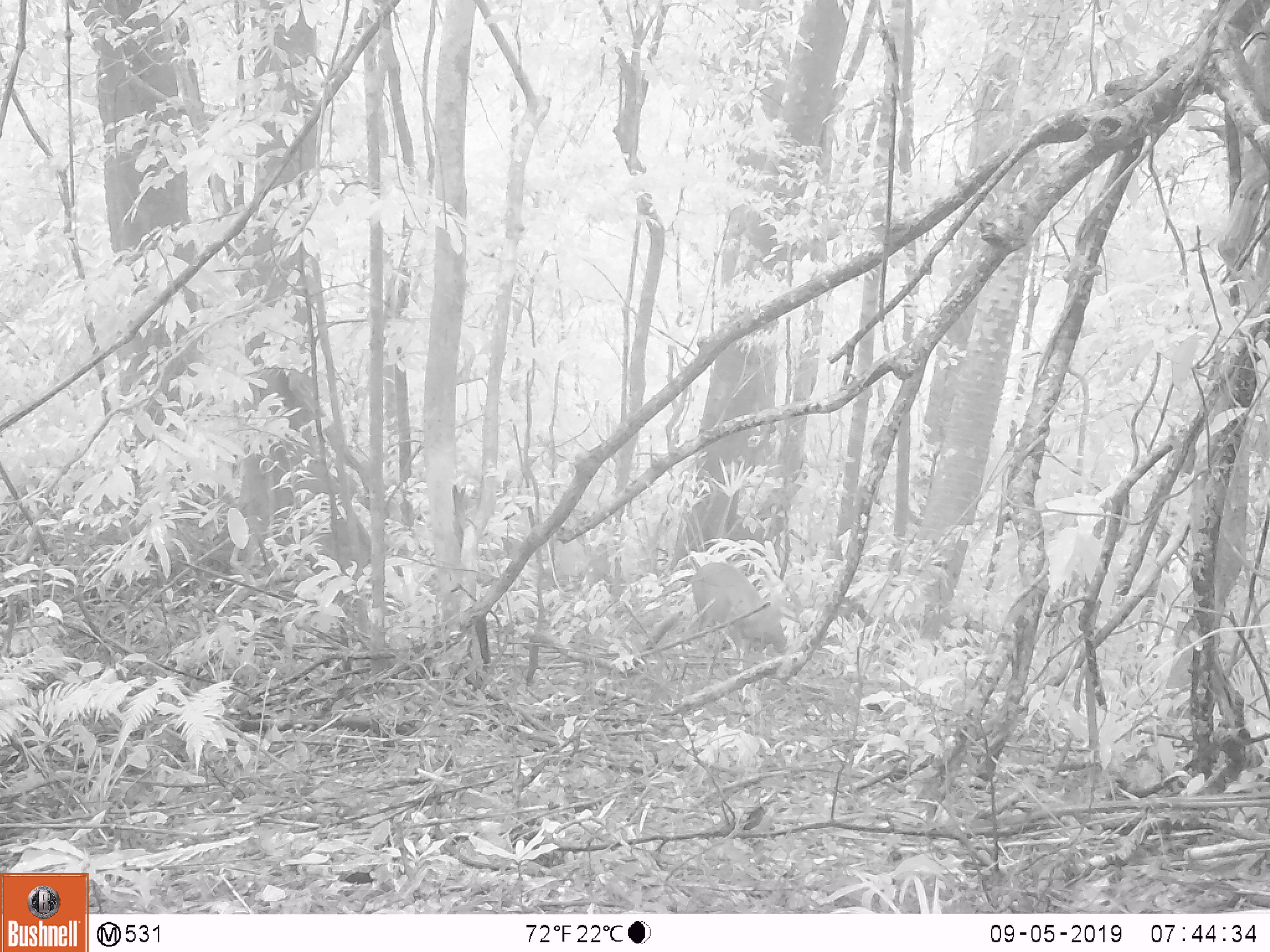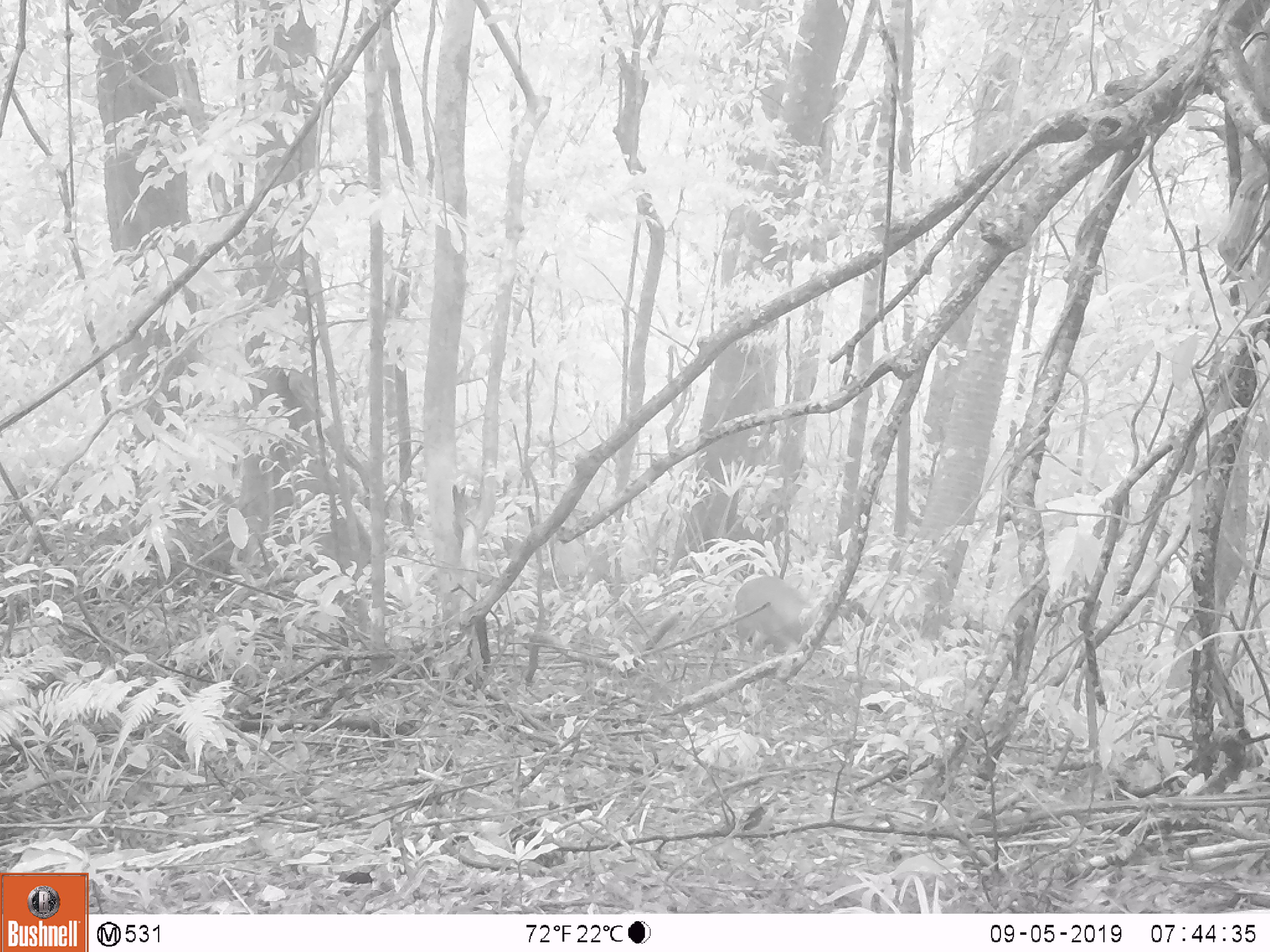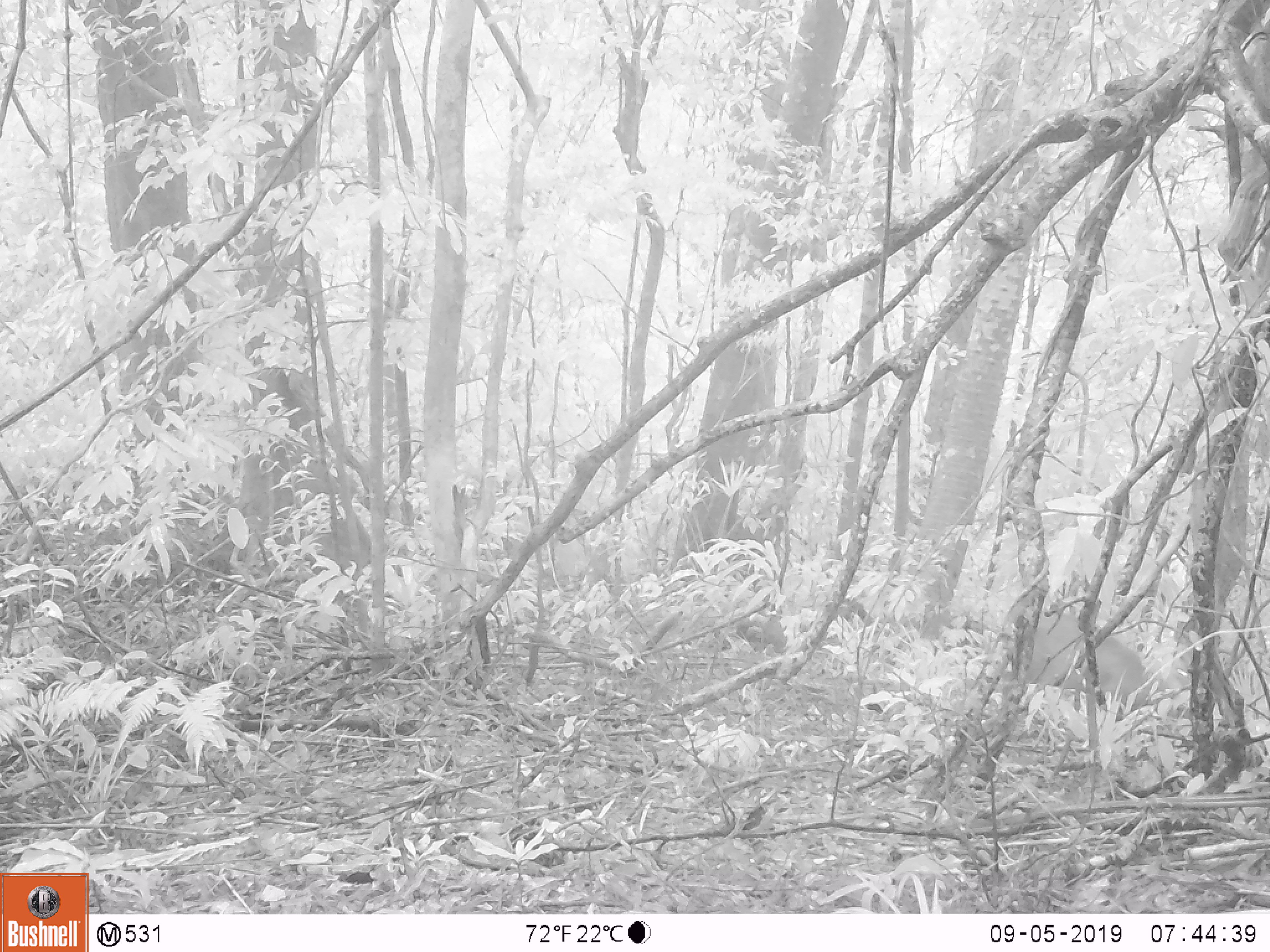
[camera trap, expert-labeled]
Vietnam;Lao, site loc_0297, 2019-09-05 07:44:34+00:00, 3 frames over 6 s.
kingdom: Animalia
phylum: Chordata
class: Mammalia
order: Artiodactyla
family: Cervidae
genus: Muntiacus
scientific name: Muntiacus rooseveltorum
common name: roosevelt's muntjac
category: roosevelts muntjac group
Roosevelts muntjac group (roosevelt's muntjac) (Muntiacus rooseveltorum). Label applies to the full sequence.